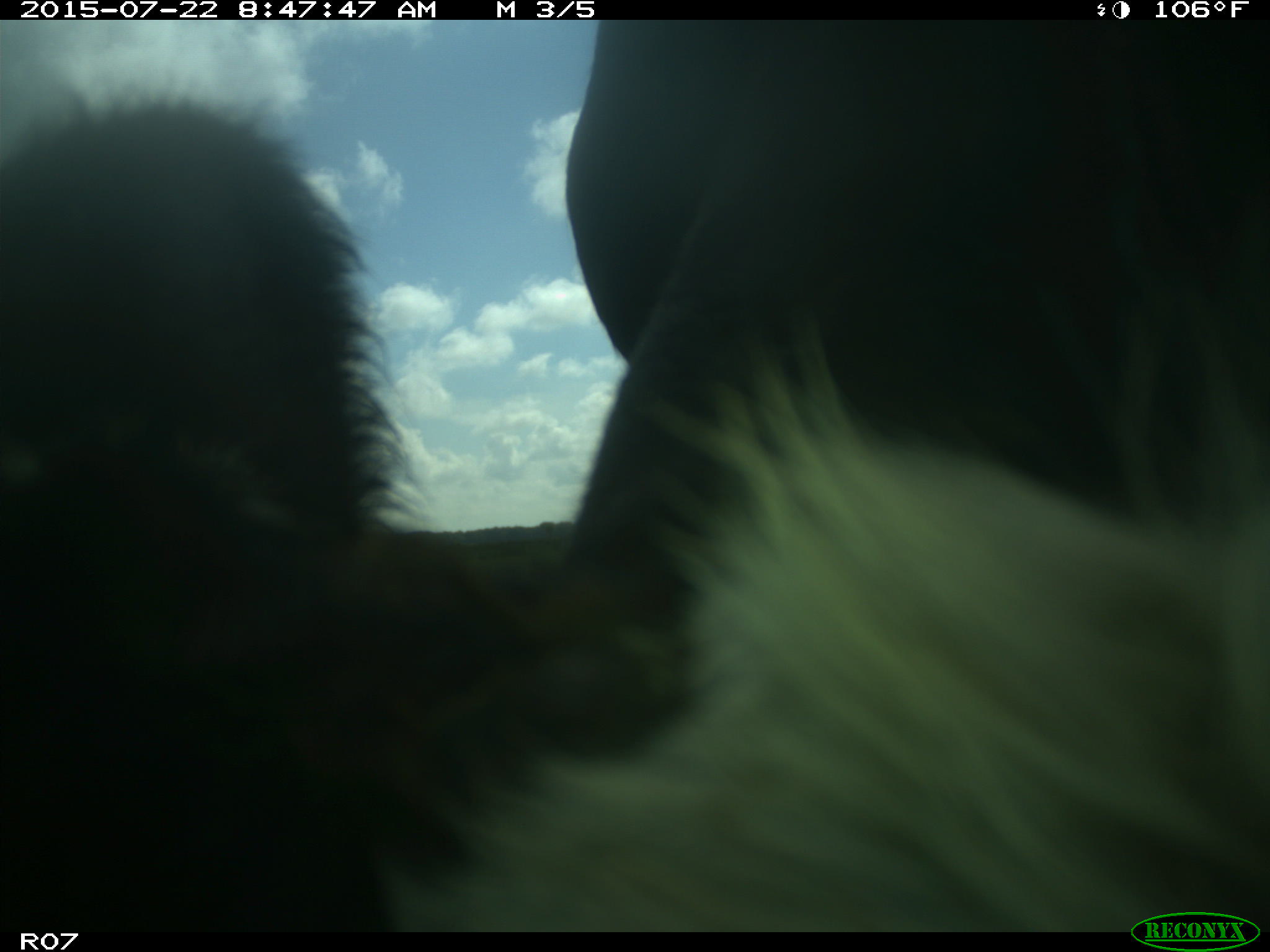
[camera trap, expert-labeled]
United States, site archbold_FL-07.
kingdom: Animalia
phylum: Chordata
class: Mammalia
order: Artiodactyla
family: Cervidae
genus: Odocoileus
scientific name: Odocoileus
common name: deer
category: unidentified deer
Unidentified deer (deer) (Odocoileus).